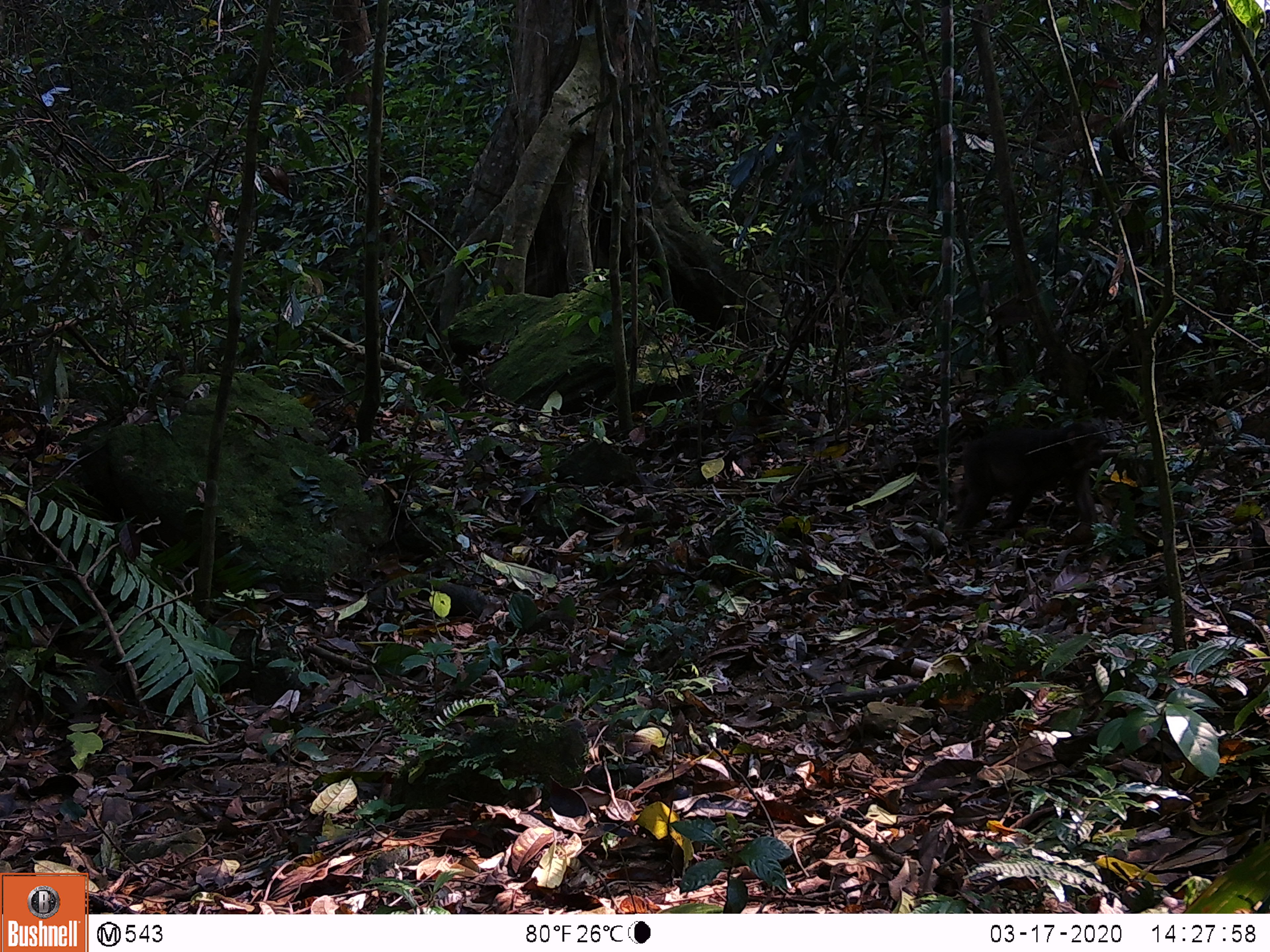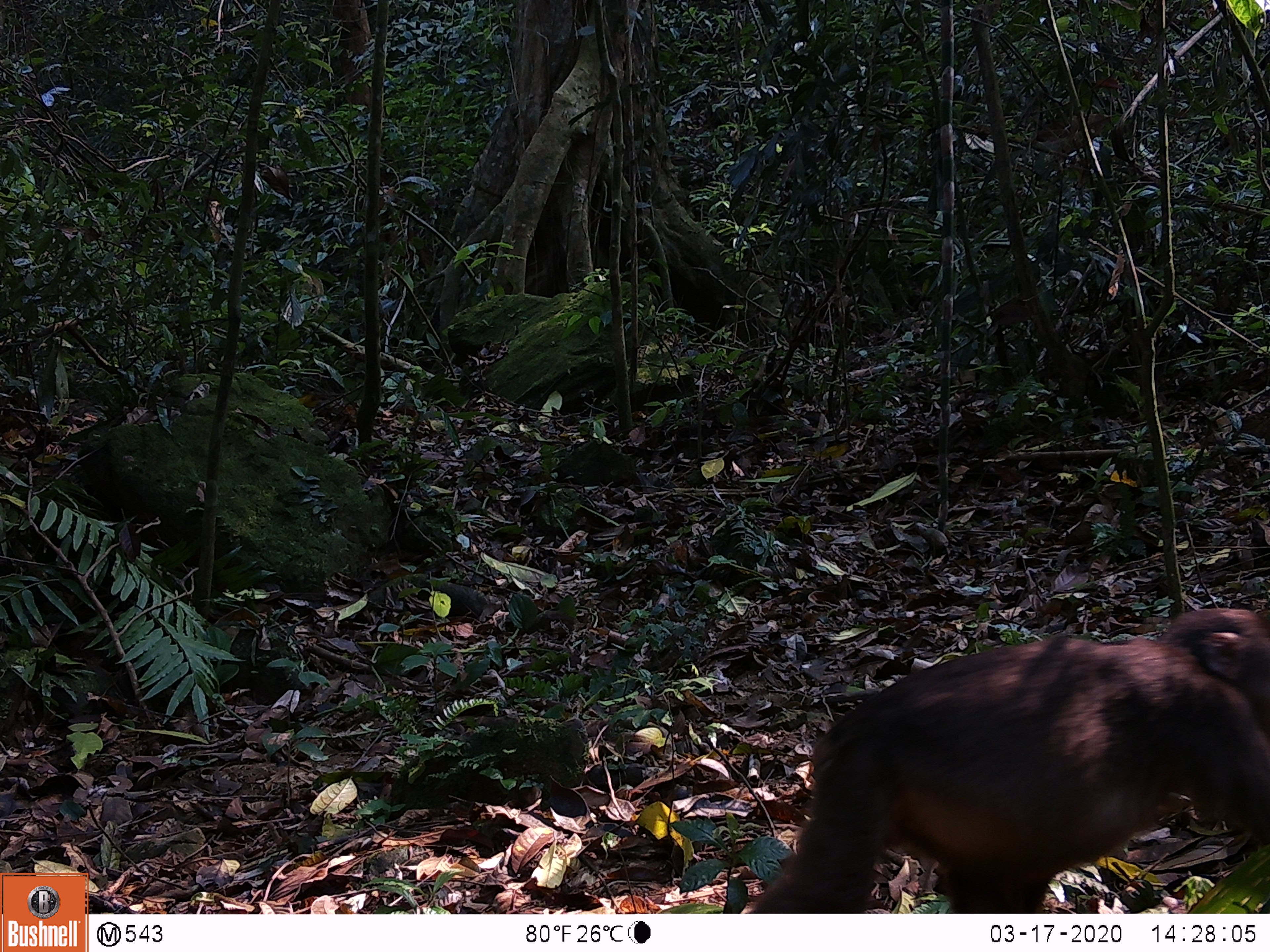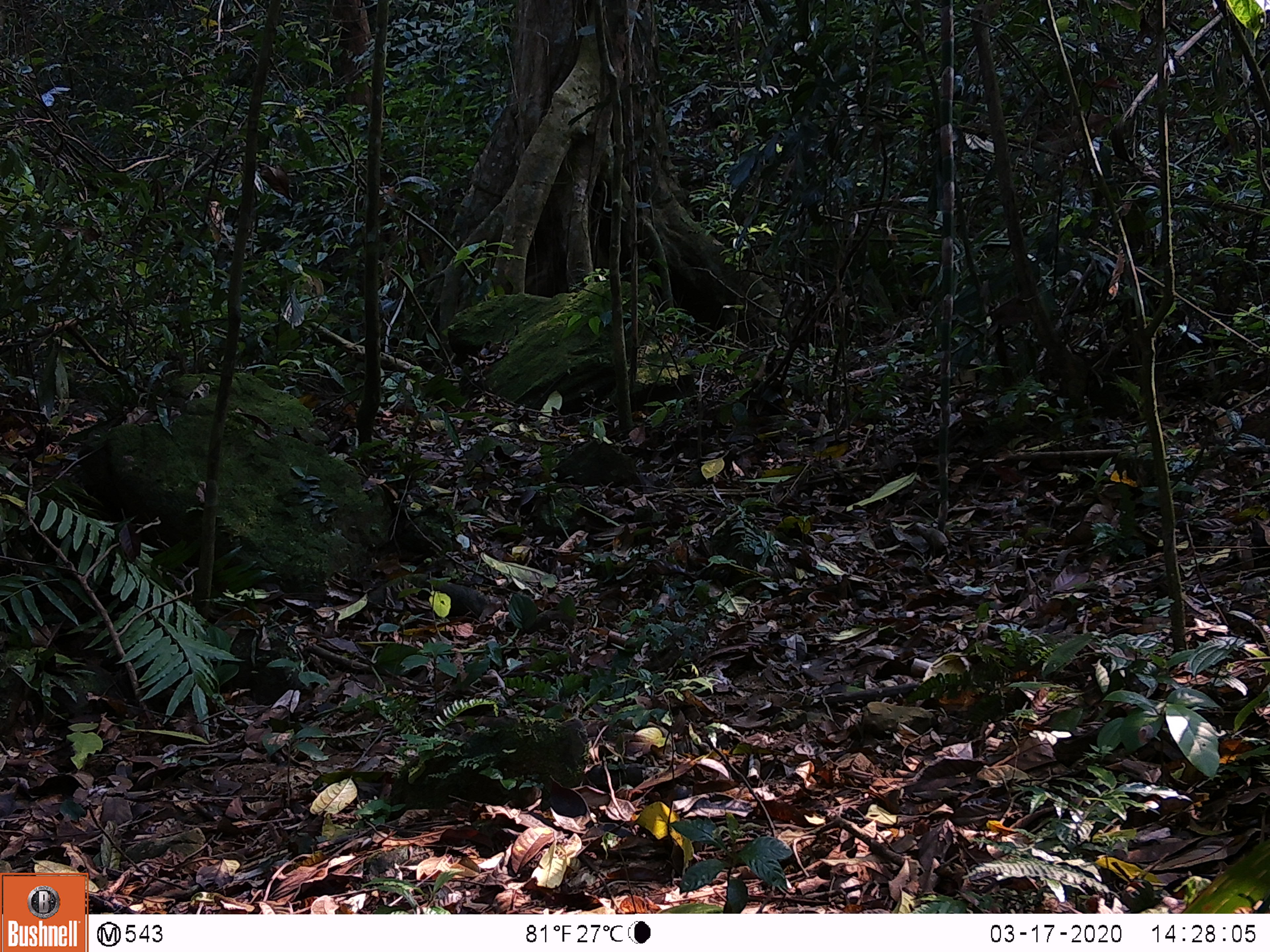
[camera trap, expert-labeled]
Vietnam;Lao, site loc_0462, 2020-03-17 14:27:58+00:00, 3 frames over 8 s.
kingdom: Animalia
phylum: Chordata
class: Mammalia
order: Primates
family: Cercopithecidae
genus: Macaca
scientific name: Macaca arctoides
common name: stump-tailed macaque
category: stump tailed macaque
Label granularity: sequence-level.